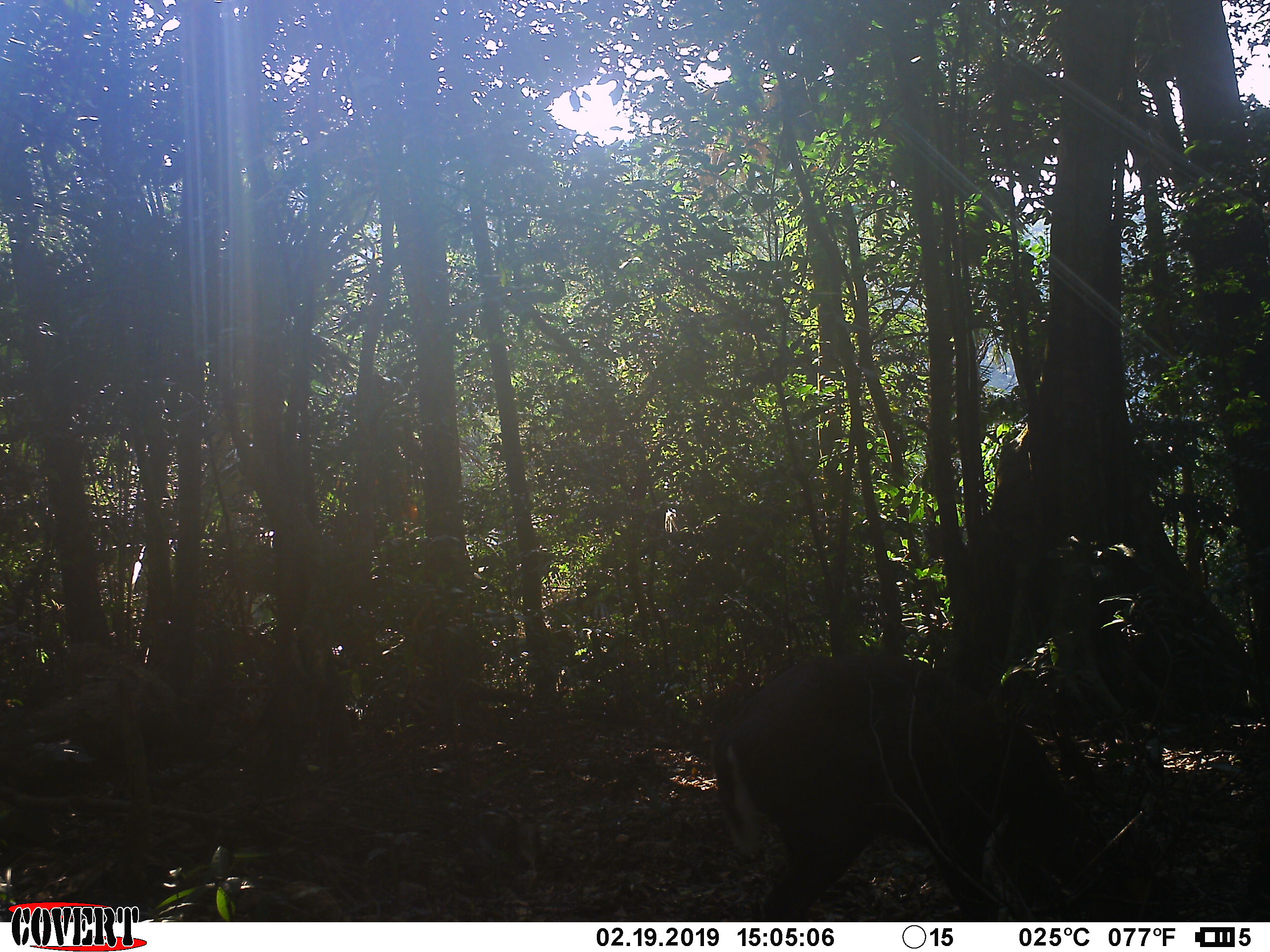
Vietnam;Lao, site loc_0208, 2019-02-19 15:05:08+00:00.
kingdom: Animalia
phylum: Chordata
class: Mammalia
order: Artiodactyla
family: Cervidae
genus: Muntiacus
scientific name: Muntiacus rooseveltorum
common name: roosevelt's muntjac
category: roosevelts muntjac group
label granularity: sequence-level